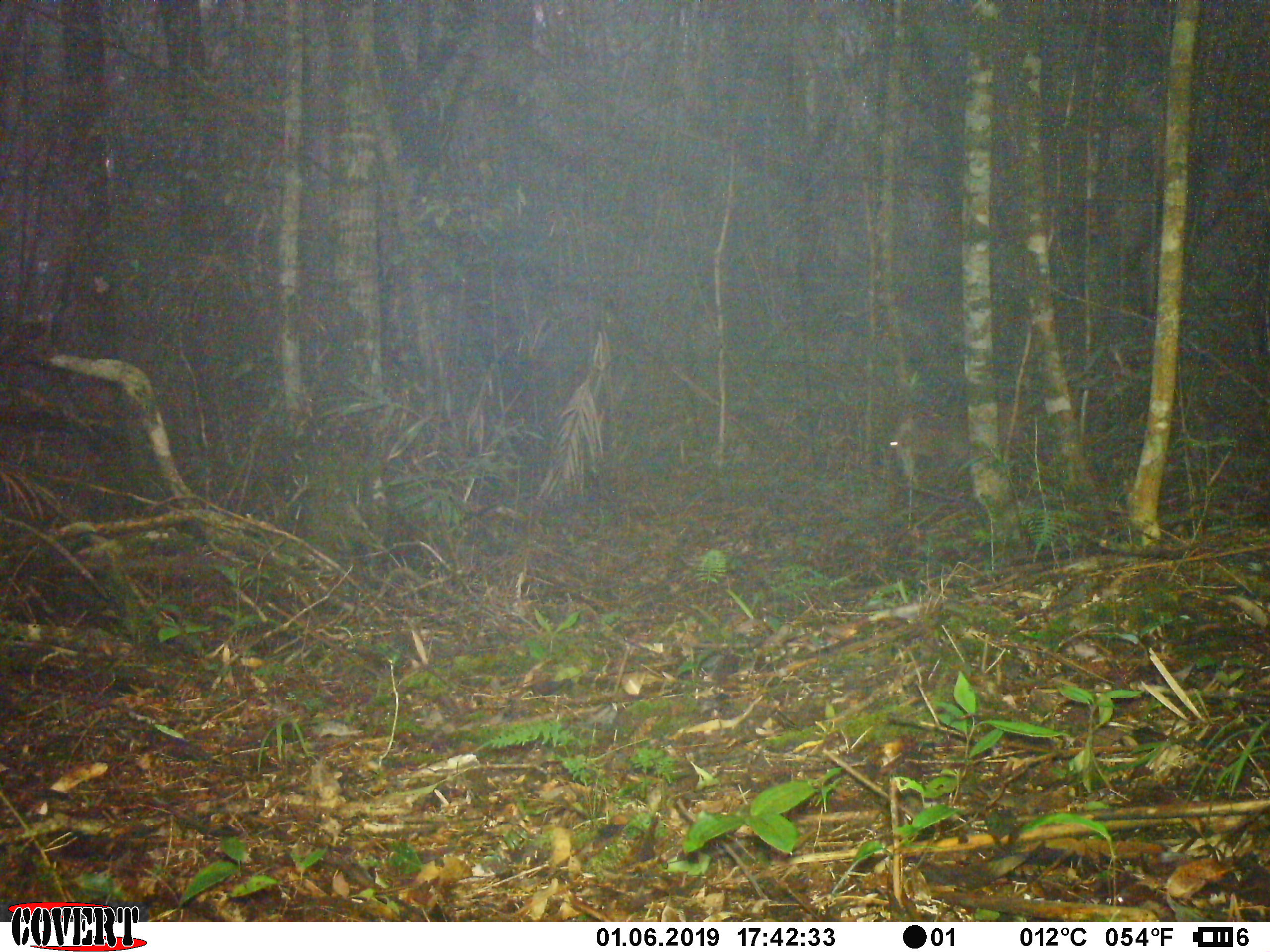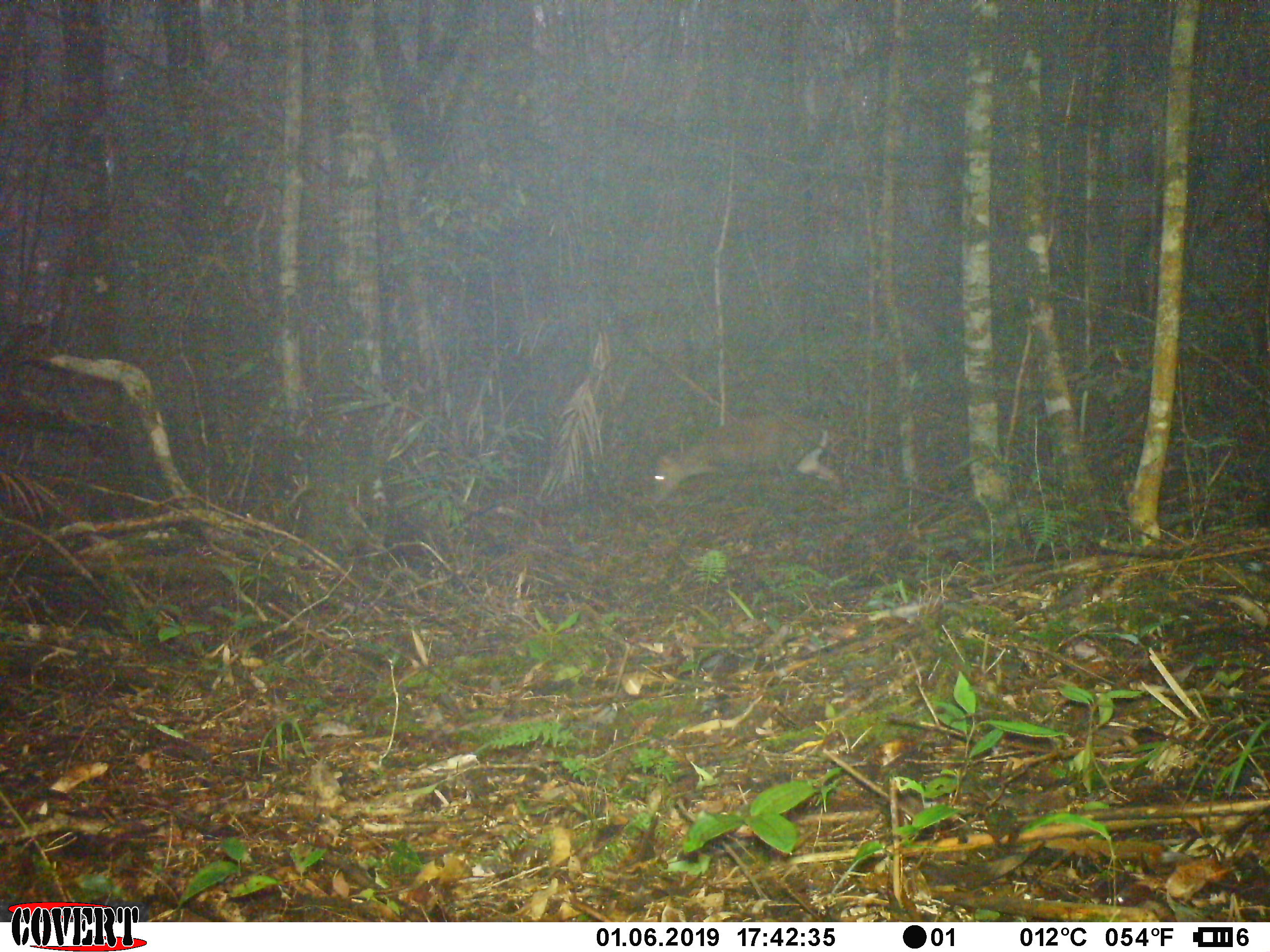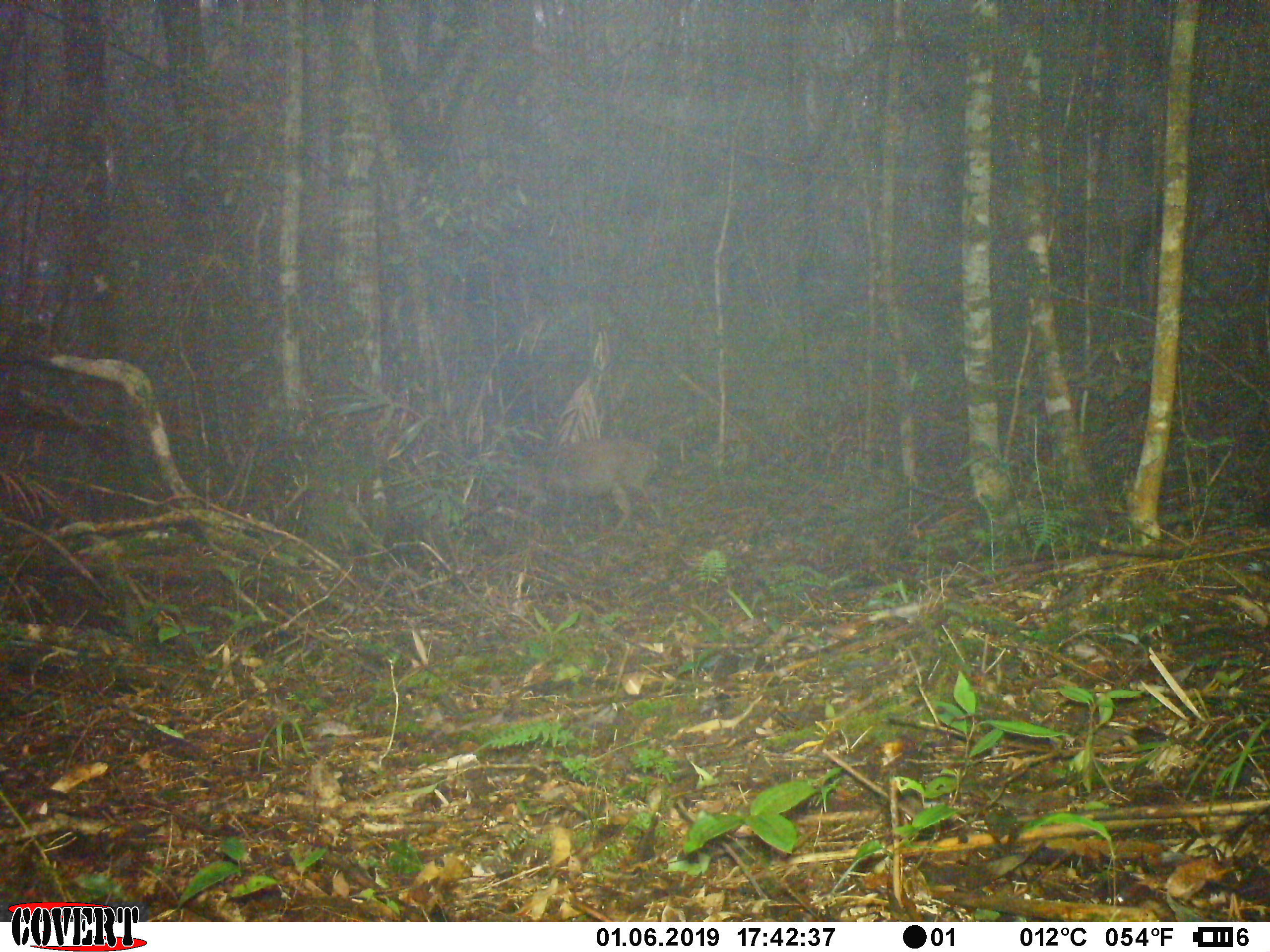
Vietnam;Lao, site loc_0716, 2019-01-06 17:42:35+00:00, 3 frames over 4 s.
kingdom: Animalia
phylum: Chordata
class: Mammalia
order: Artiodactyla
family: Cervidae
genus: Muntiacus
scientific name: Muntiacus rooseveltorum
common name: roosevelt's muntjac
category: roosevelts muntjac group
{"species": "roosevelts muntjac group (roosevelt's muntjac) (Muntiacus rooseveltorum)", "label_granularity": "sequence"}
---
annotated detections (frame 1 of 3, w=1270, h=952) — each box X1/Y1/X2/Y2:
roosevelts muntjac group: 888/397/1023/488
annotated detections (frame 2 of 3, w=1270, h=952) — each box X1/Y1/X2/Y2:
roosevelts muntjac group: 648/406/848/506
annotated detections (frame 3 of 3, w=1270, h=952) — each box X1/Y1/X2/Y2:
roosevelts muntjac group: 483/438/666/545